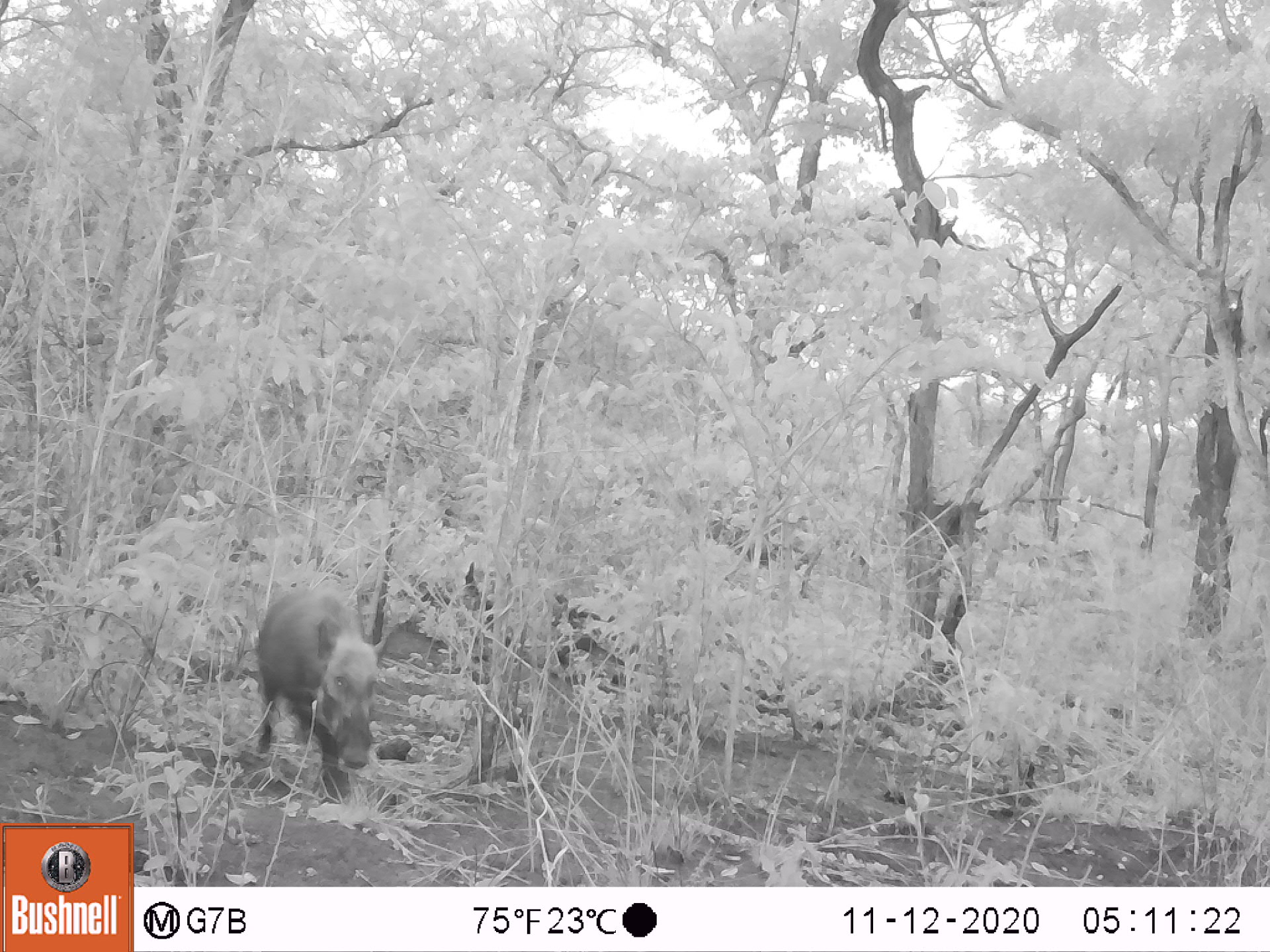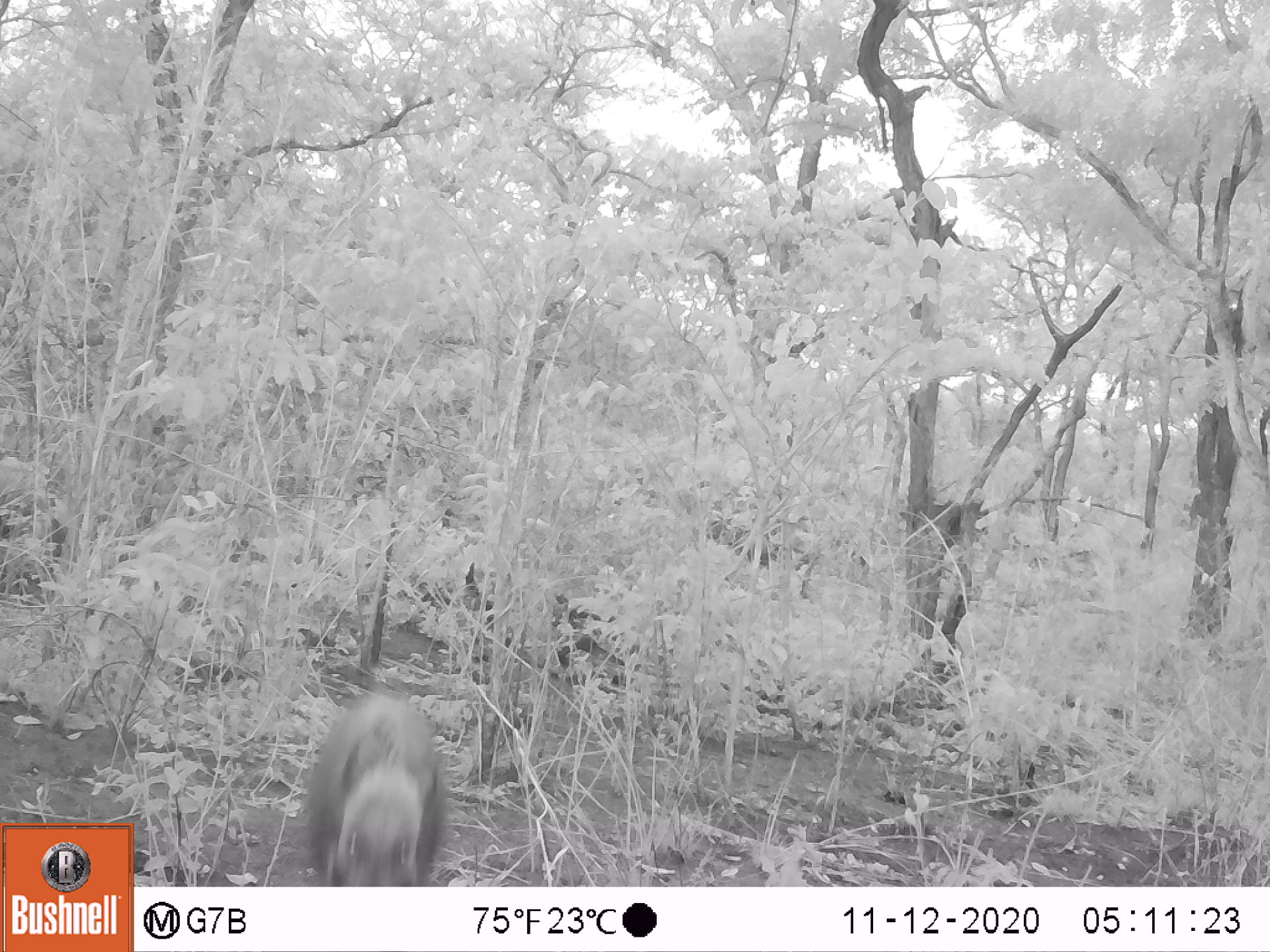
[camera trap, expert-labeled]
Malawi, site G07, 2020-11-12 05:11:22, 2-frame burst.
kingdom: Animalia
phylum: Chordata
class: Mammalia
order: Artiodactyla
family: Suidae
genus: Potamochoerus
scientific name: Potamochoerus larvatus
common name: bushpig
Bushpig (Potamochoerus larvatus), count 1.